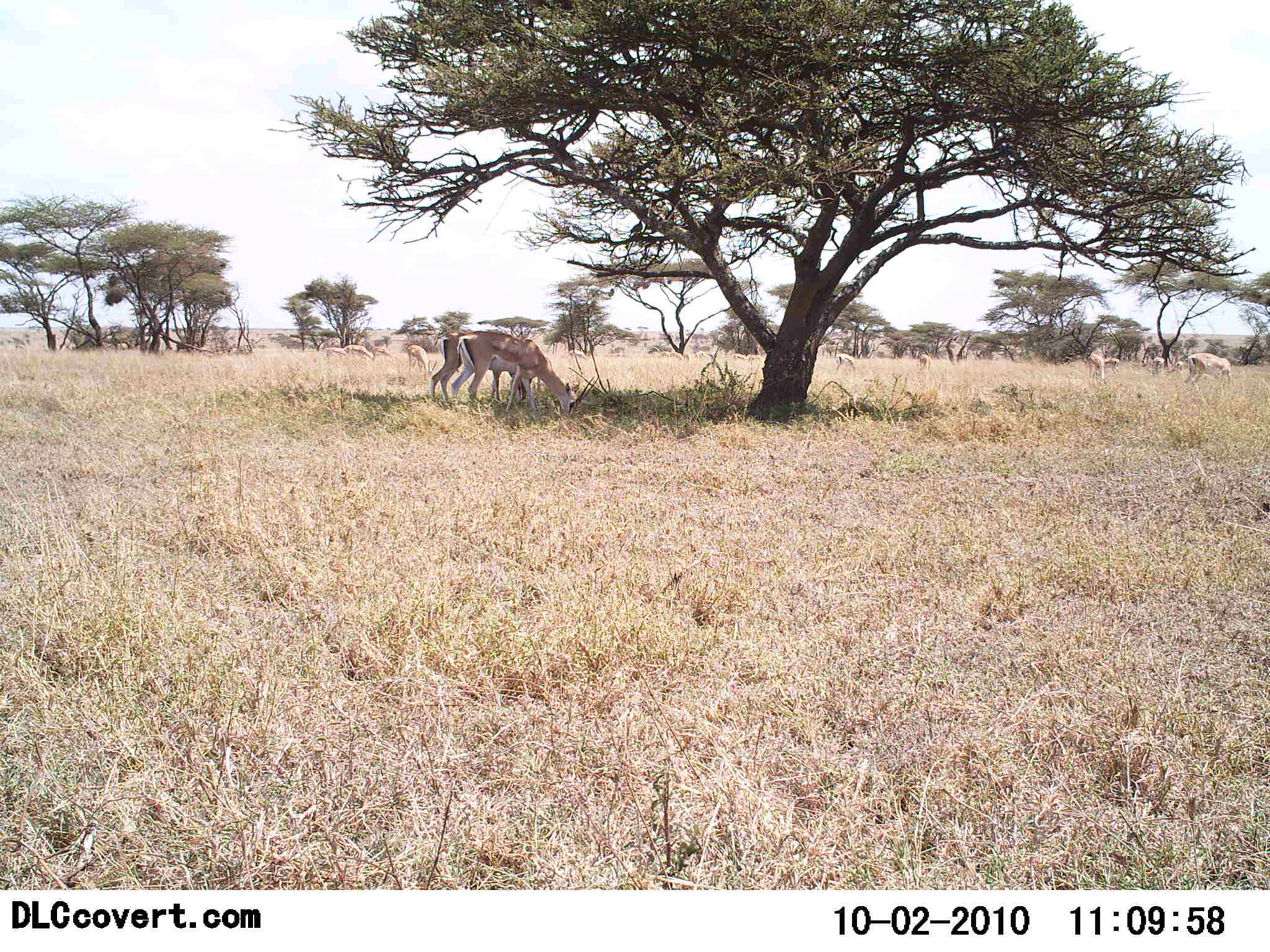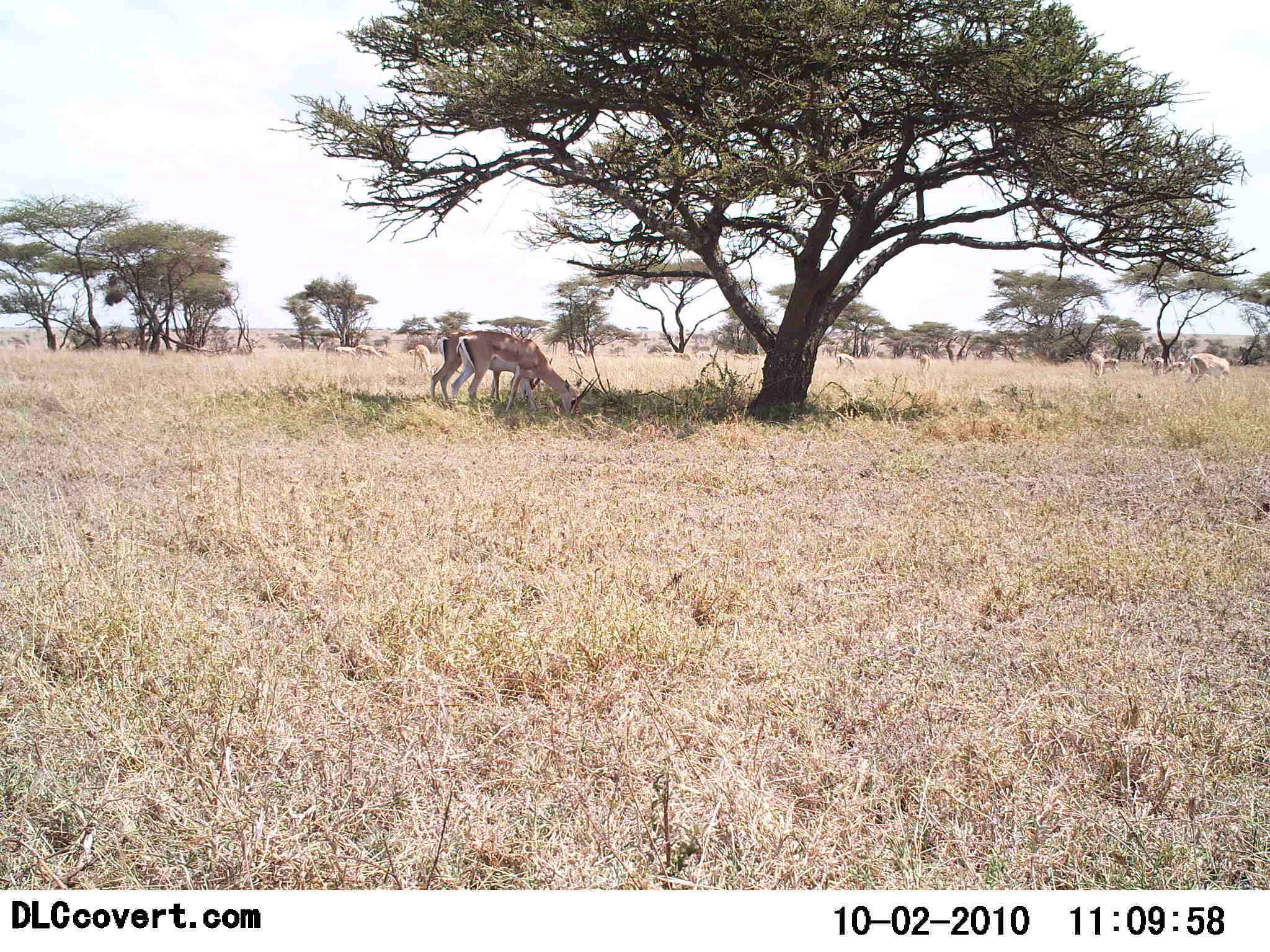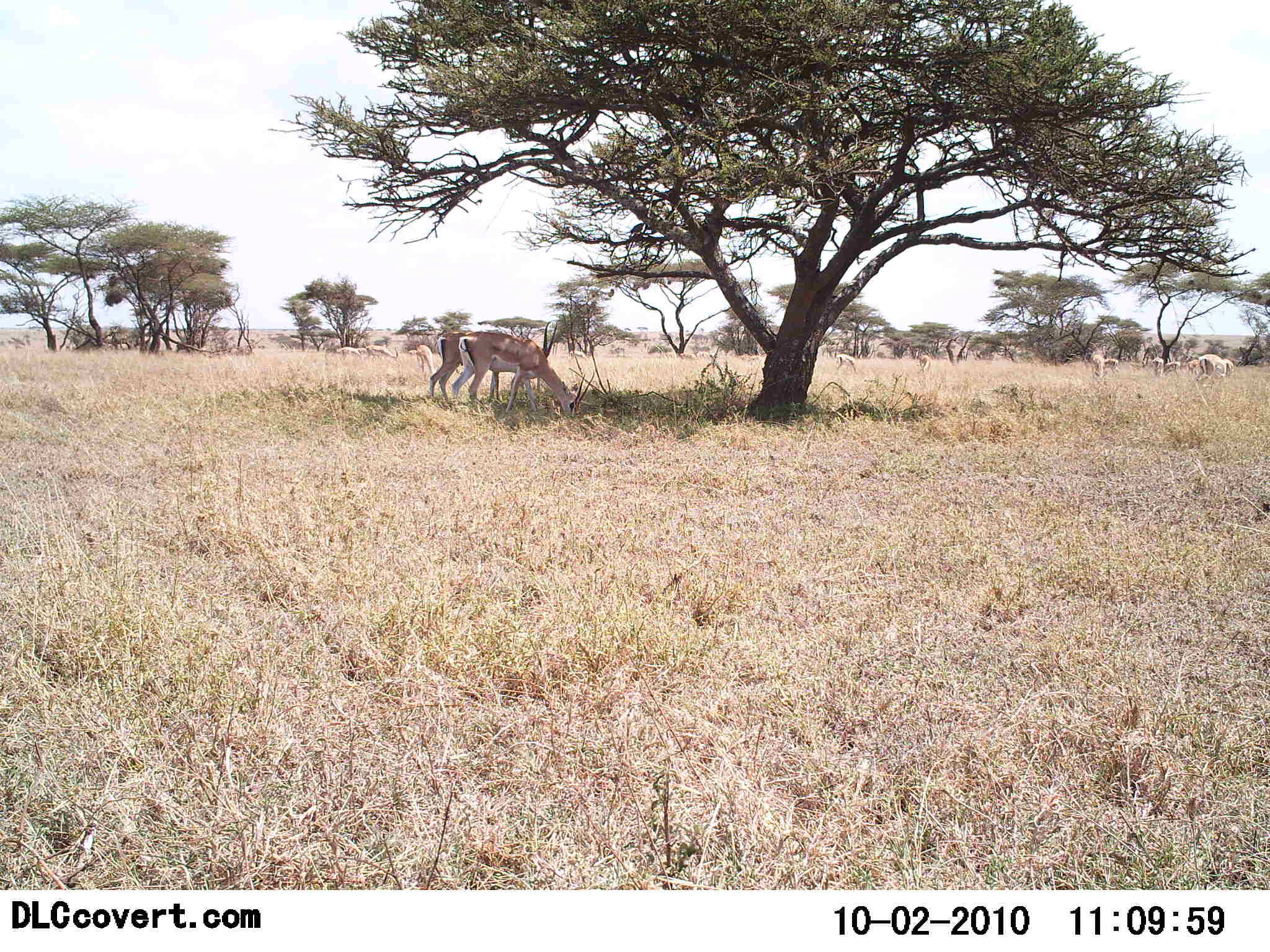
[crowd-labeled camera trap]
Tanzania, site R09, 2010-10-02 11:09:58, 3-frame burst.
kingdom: Animalia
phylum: Chordata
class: Mammalia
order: Artiodactyla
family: Bovidae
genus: Nanger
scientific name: Nanger granti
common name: grant's gazelle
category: gazellegrants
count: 11-50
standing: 50%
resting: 0%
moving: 14%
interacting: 0%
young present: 0%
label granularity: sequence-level